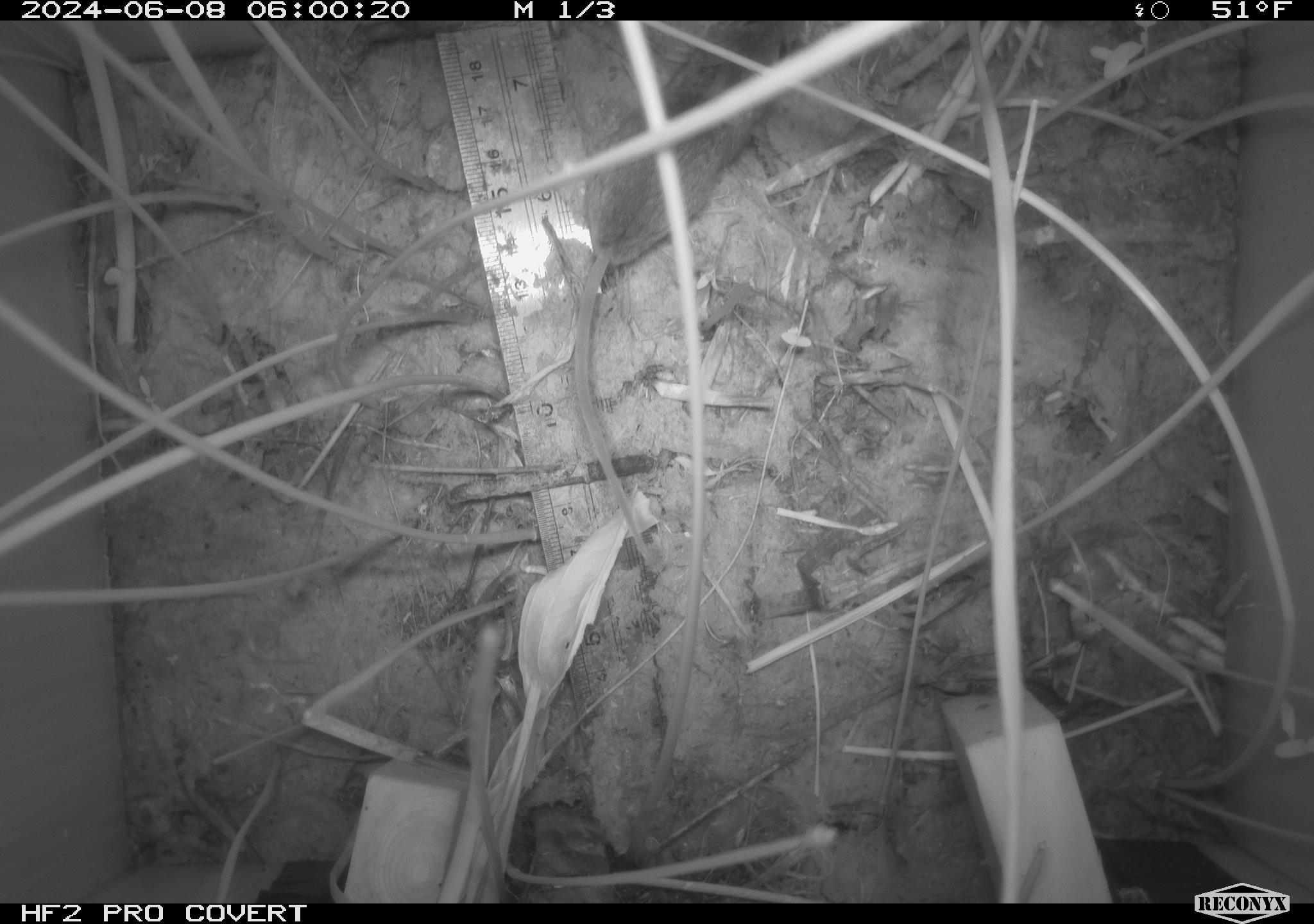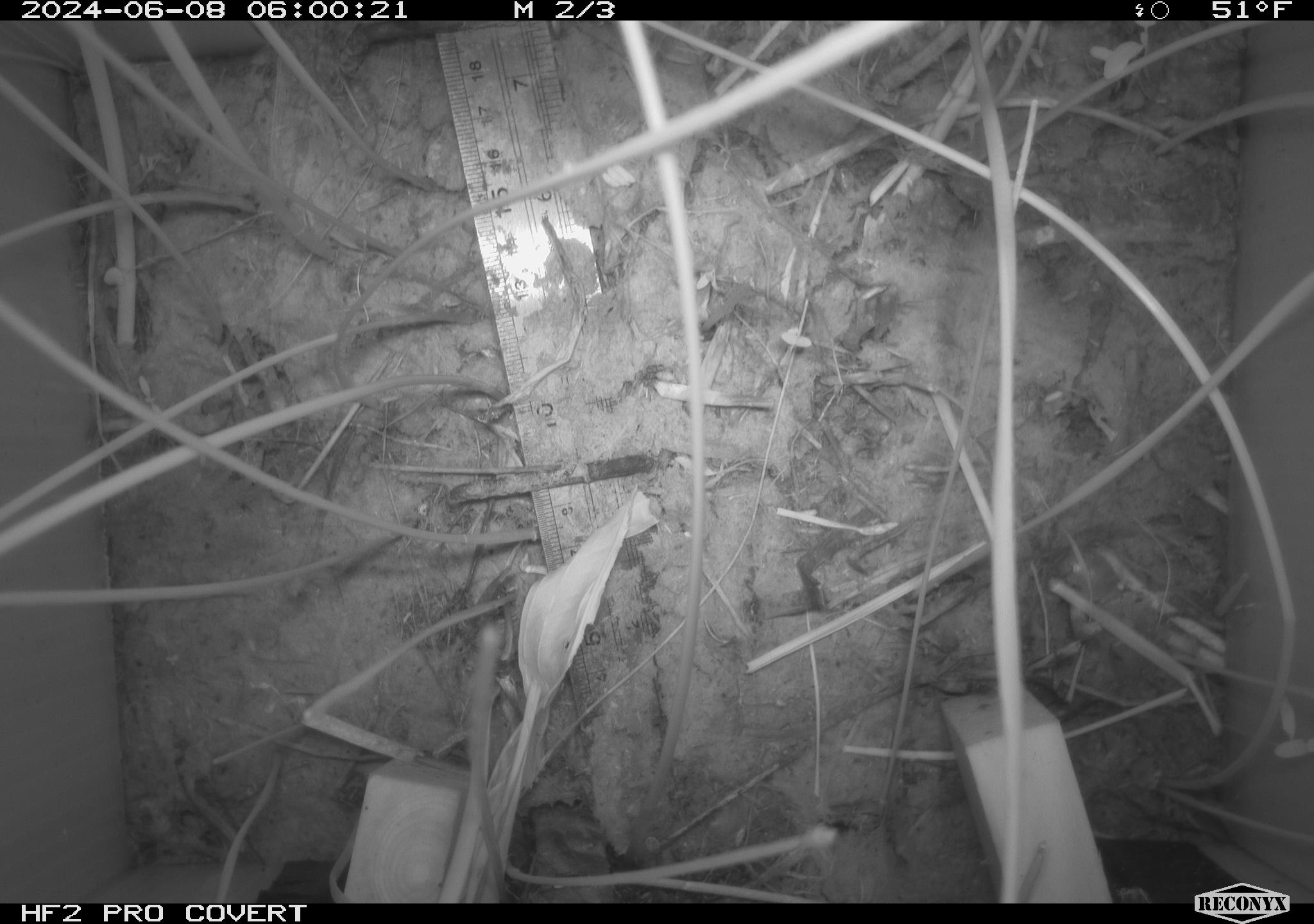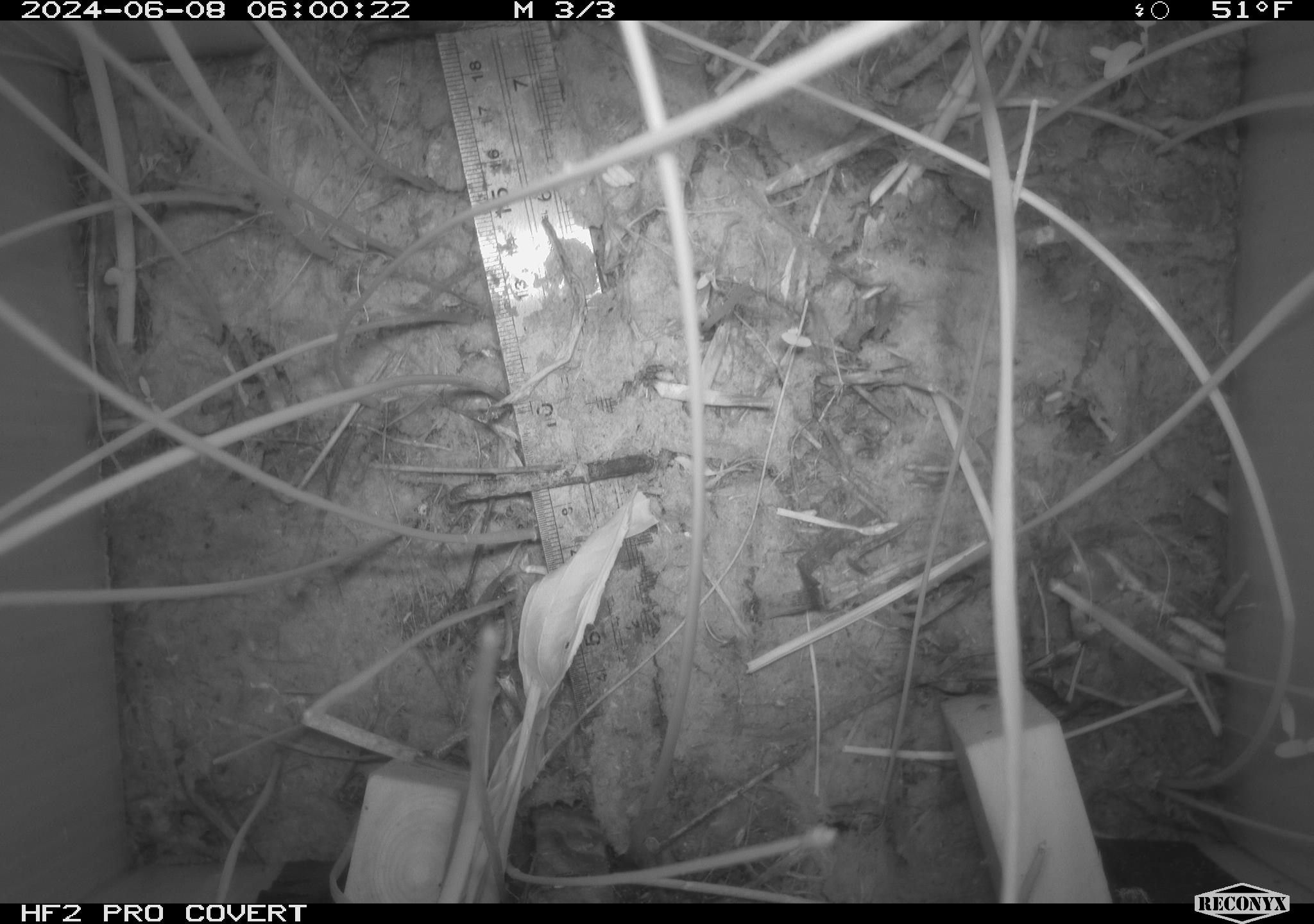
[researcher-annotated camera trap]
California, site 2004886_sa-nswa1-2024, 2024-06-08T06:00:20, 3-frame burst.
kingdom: Animalia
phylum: Chordata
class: Mammalia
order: Rodentia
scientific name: Rodentia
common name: rodent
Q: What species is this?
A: Rodent (Rodentia).